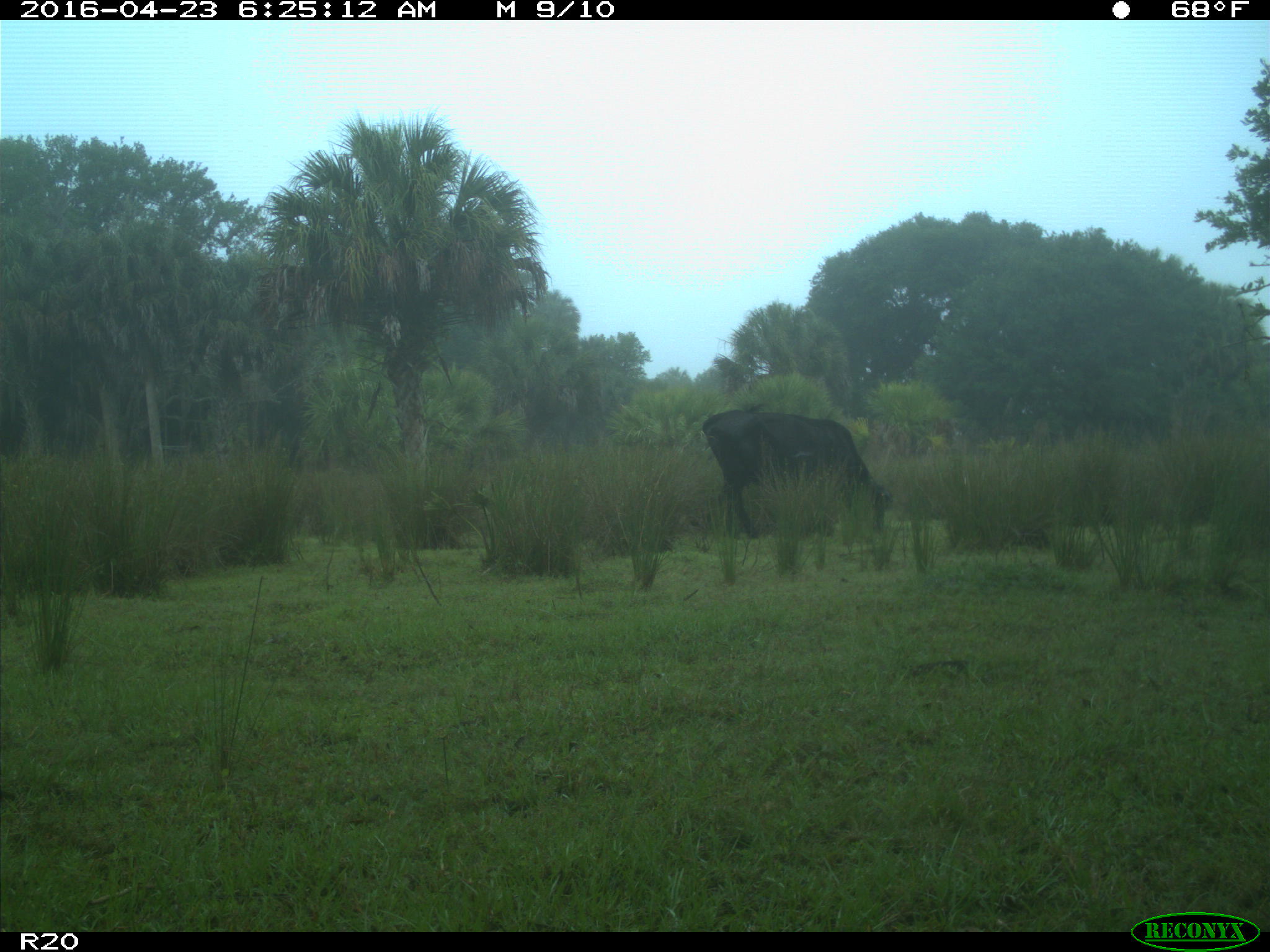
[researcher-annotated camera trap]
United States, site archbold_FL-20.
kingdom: Animalia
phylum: Chordata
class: Mammalia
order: Artiodactyla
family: Bovidae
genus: Bos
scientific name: Bos taurus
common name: domestic cow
Bos taurus (domestic cow).